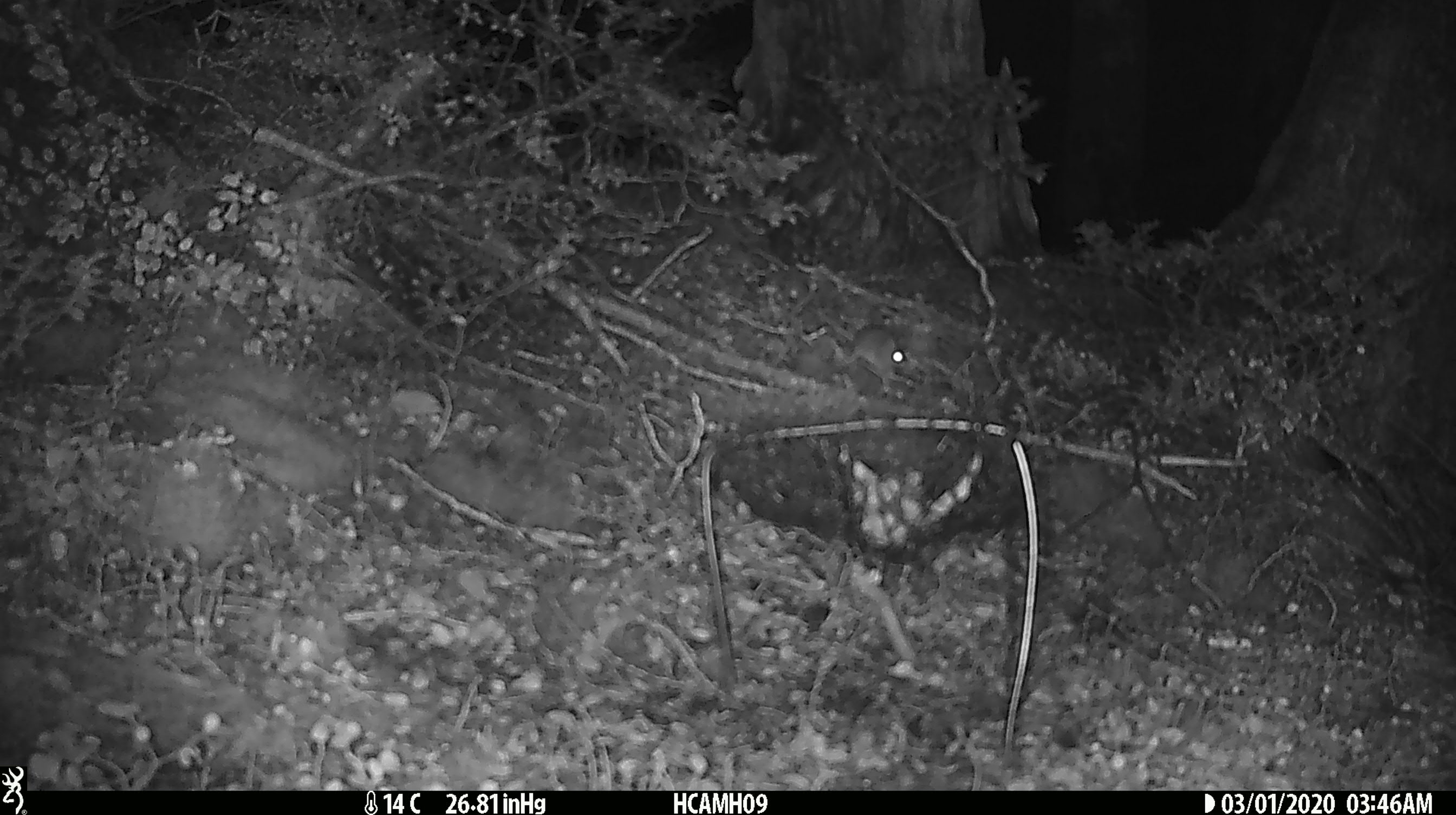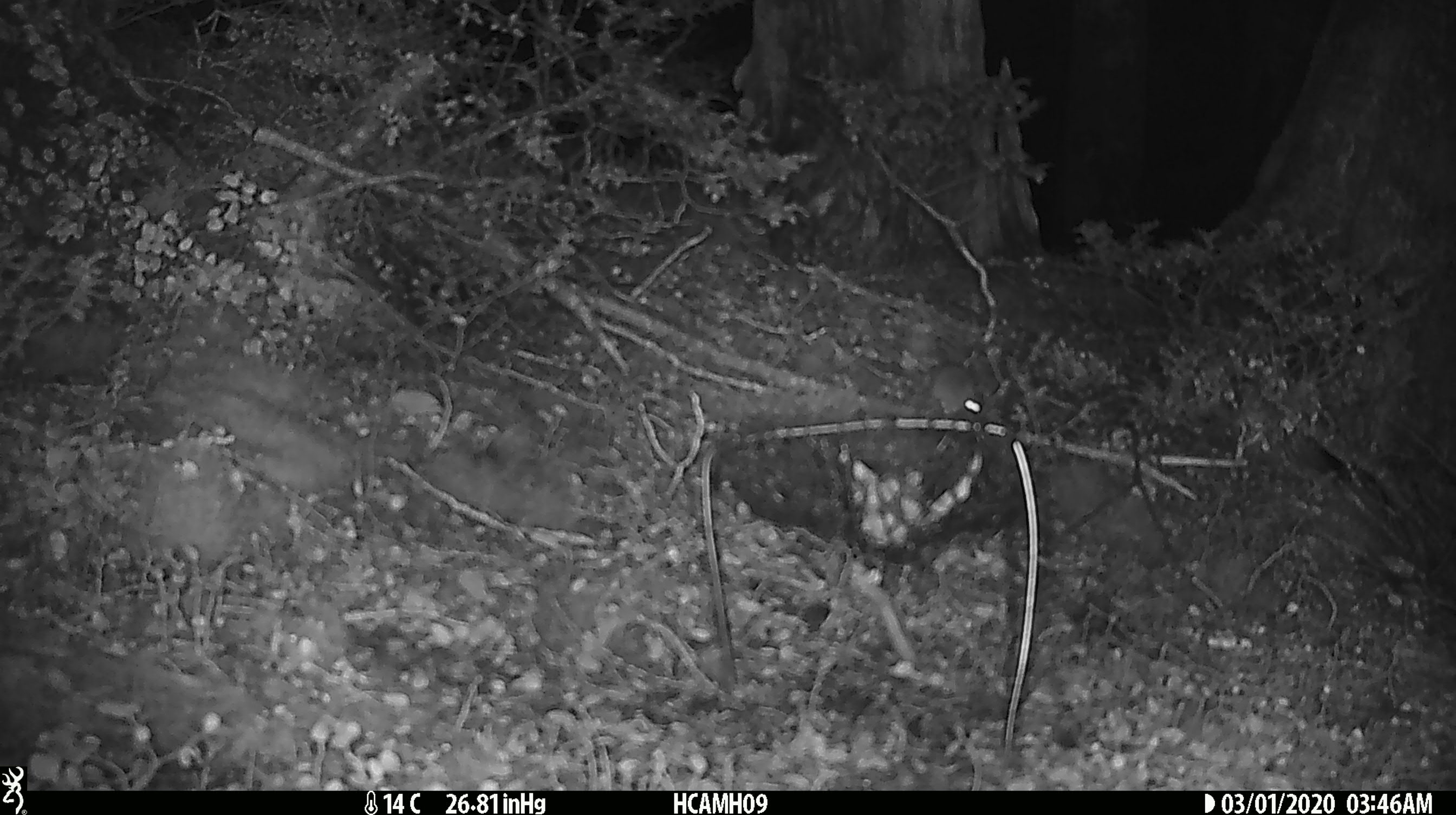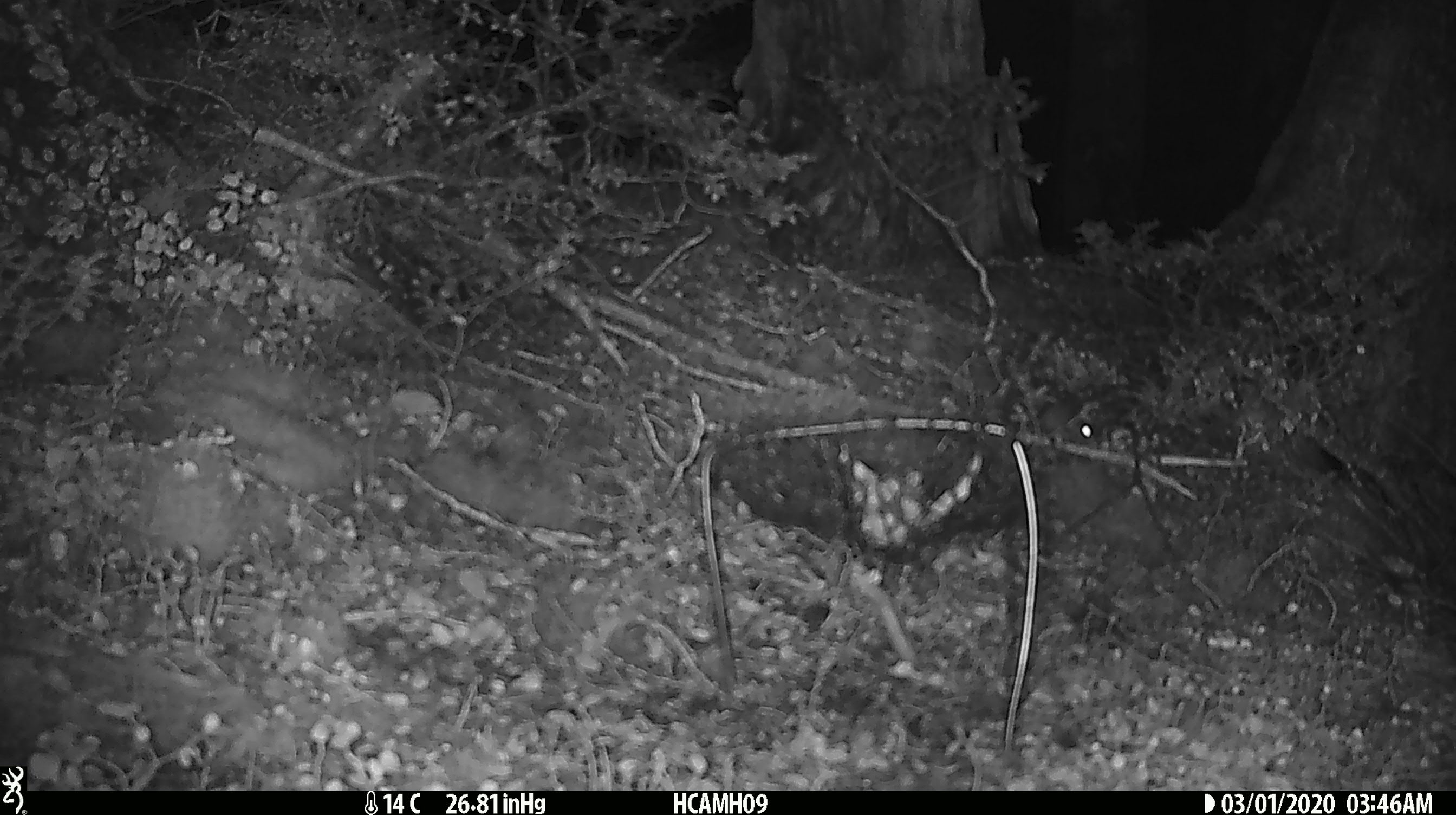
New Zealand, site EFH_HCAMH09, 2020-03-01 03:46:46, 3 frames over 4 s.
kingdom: Animalia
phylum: Chordata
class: Mammalia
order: Rodentia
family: Muridae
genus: Mus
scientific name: Mus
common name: mouse